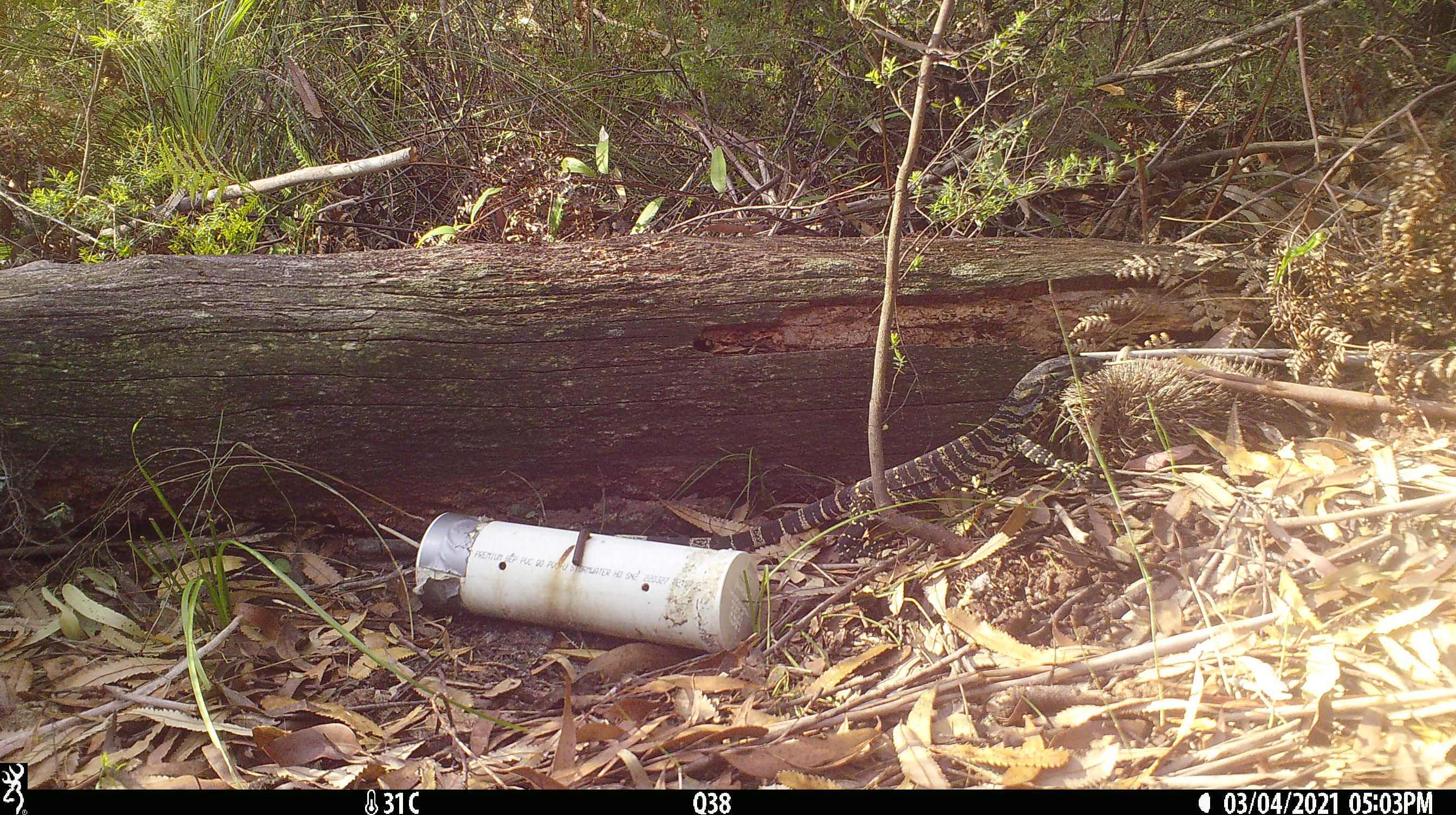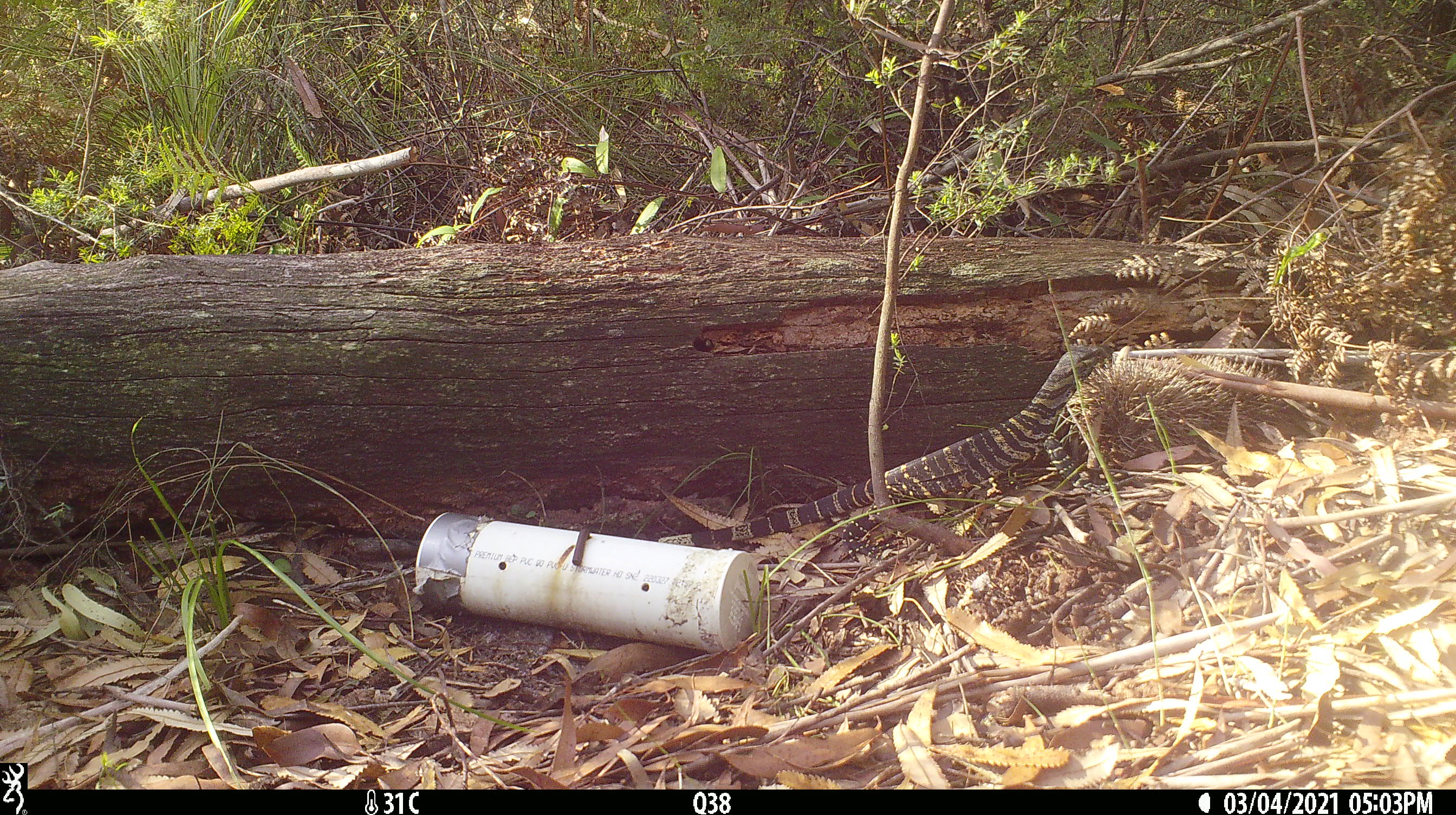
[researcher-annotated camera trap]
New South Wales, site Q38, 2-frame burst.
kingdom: Animalia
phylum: Chordata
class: Reptilia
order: Squamata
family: Varanidae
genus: Varanus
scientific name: Varanus varius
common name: lace monitor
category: goanna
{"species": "goanna (lace monitor) (Varanus varius)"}